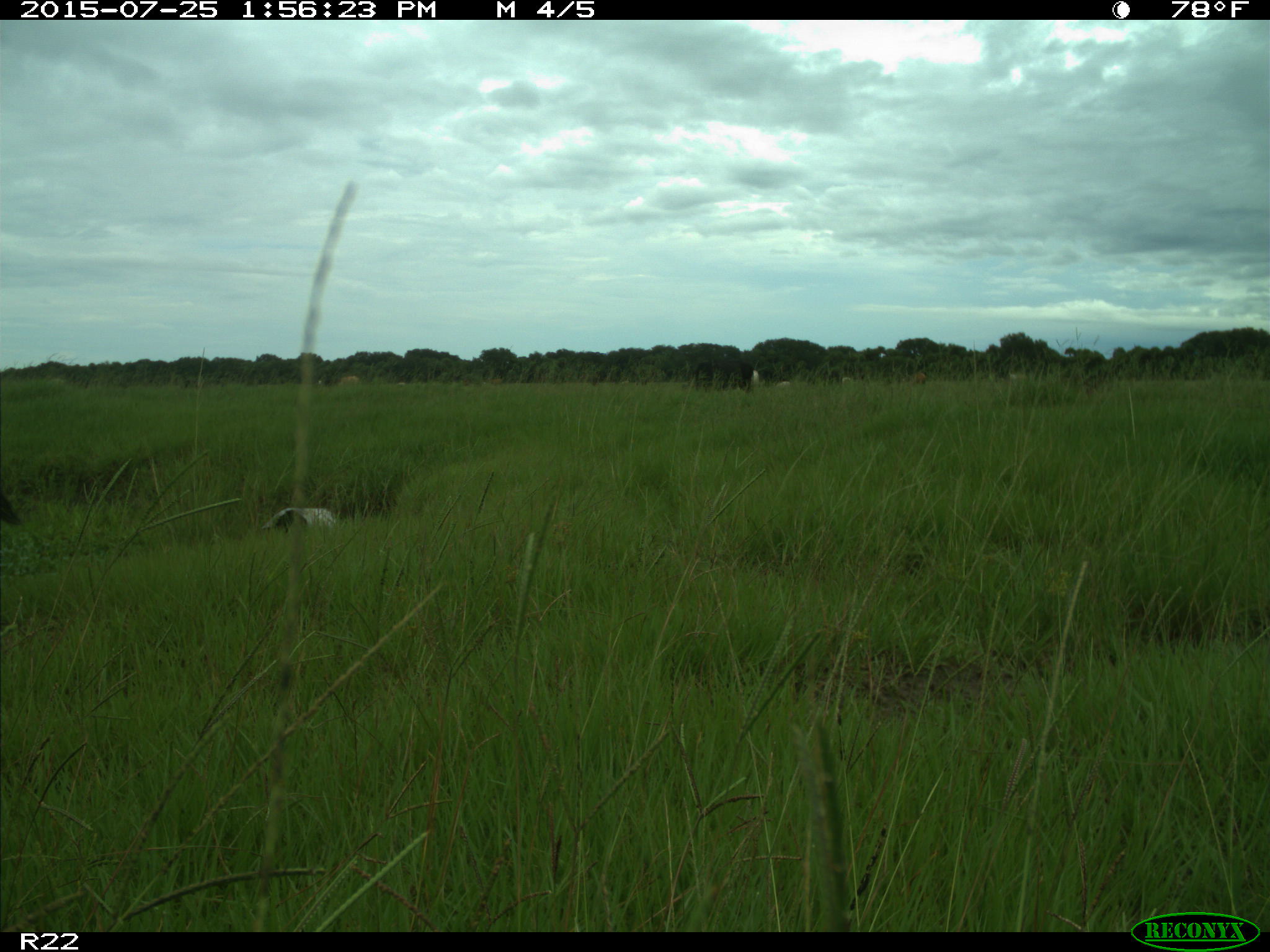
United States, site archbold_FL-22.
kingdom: Animalia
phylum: Chordata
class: Mammalia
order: Artiodactyla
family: Bovidae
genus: Bos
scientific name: Bos taurus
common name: domestic cow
Bos taurus (domestic cow).